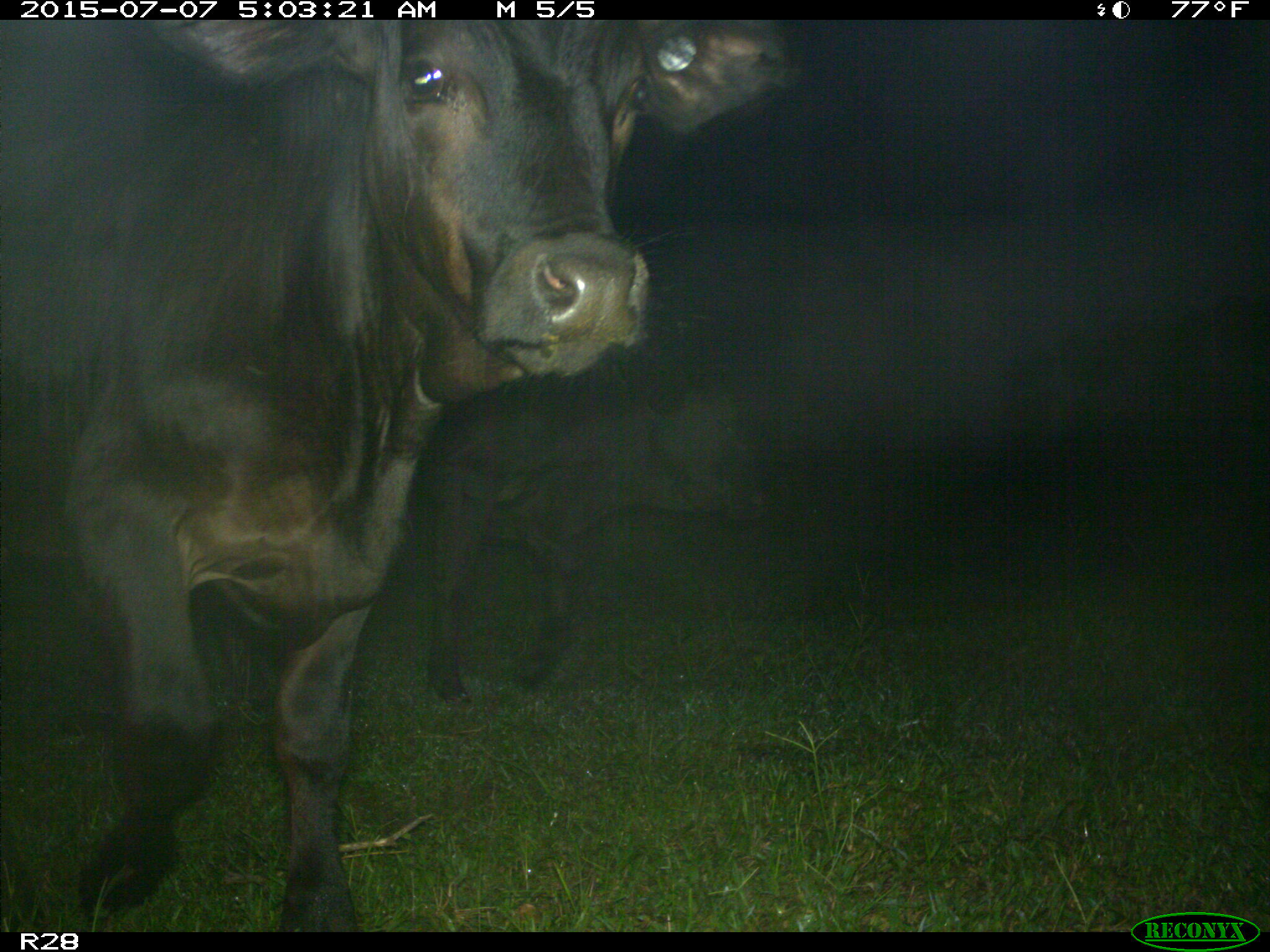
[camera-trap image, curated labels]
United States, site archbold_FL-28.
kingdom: Animalia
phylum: Chordata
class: Mammalia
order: Artiodactyla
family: Bovidae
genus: Bos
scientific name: Bos taurus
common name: domestic cow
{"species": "Bos taurus (domestic cow)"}